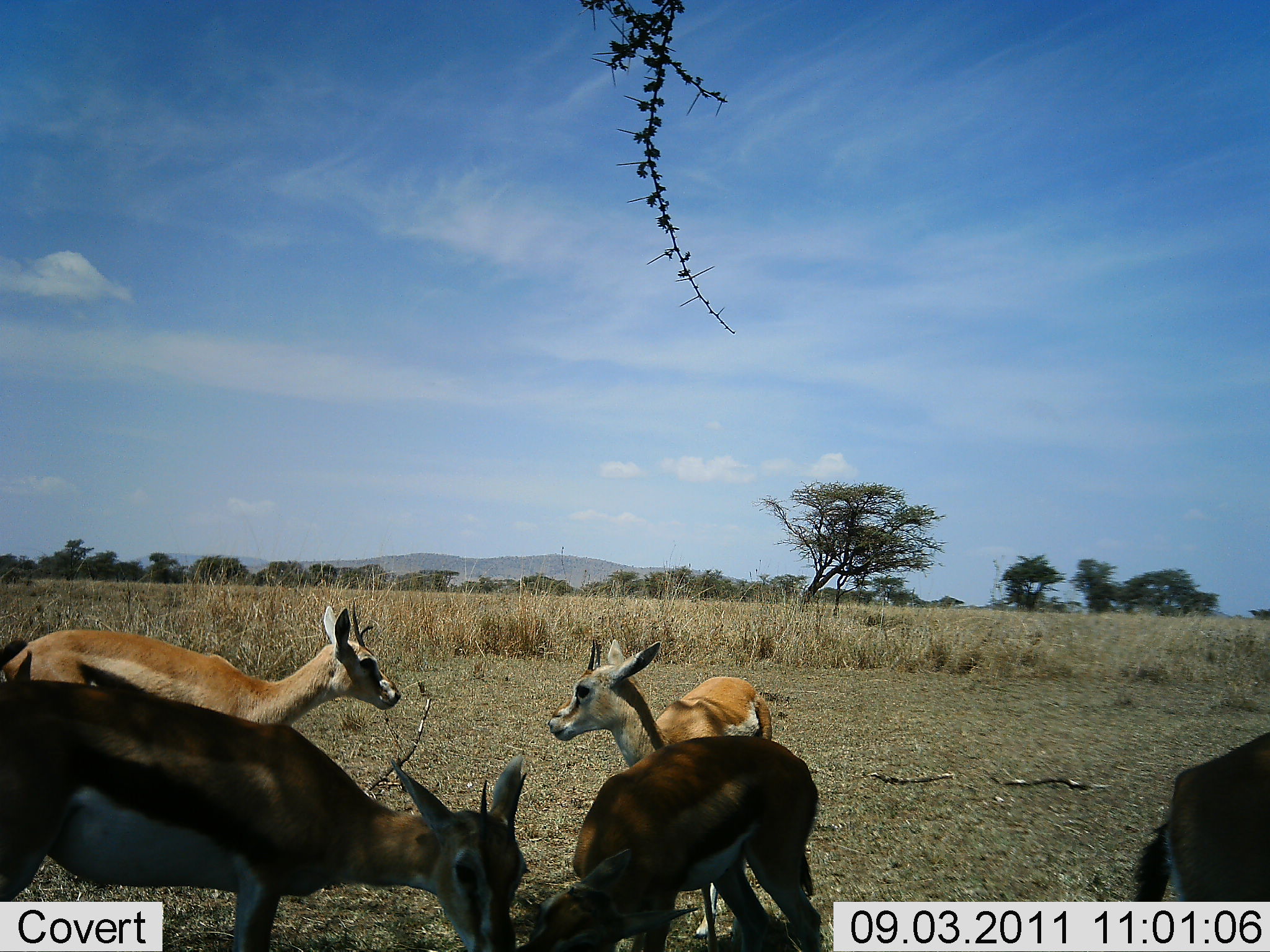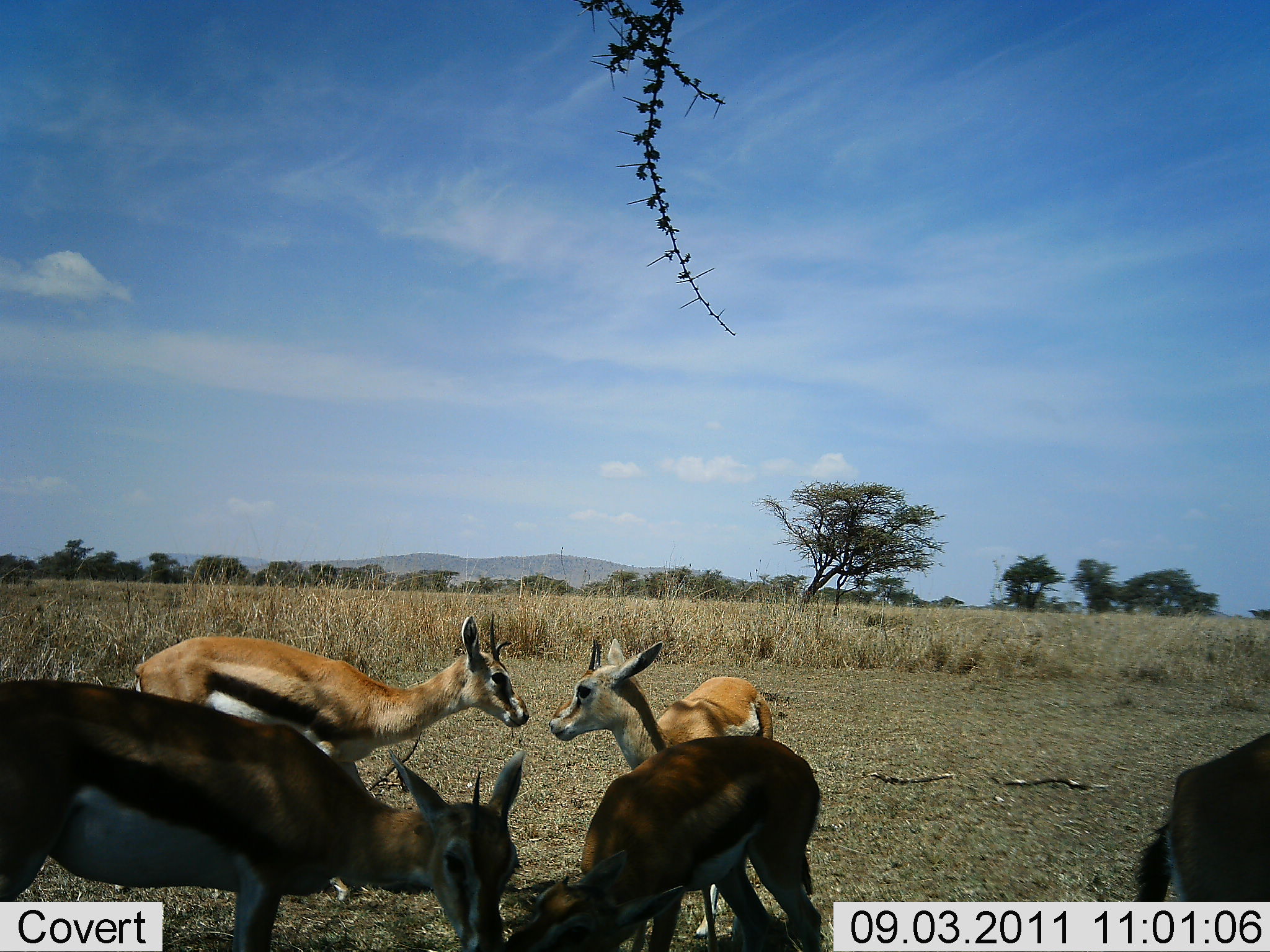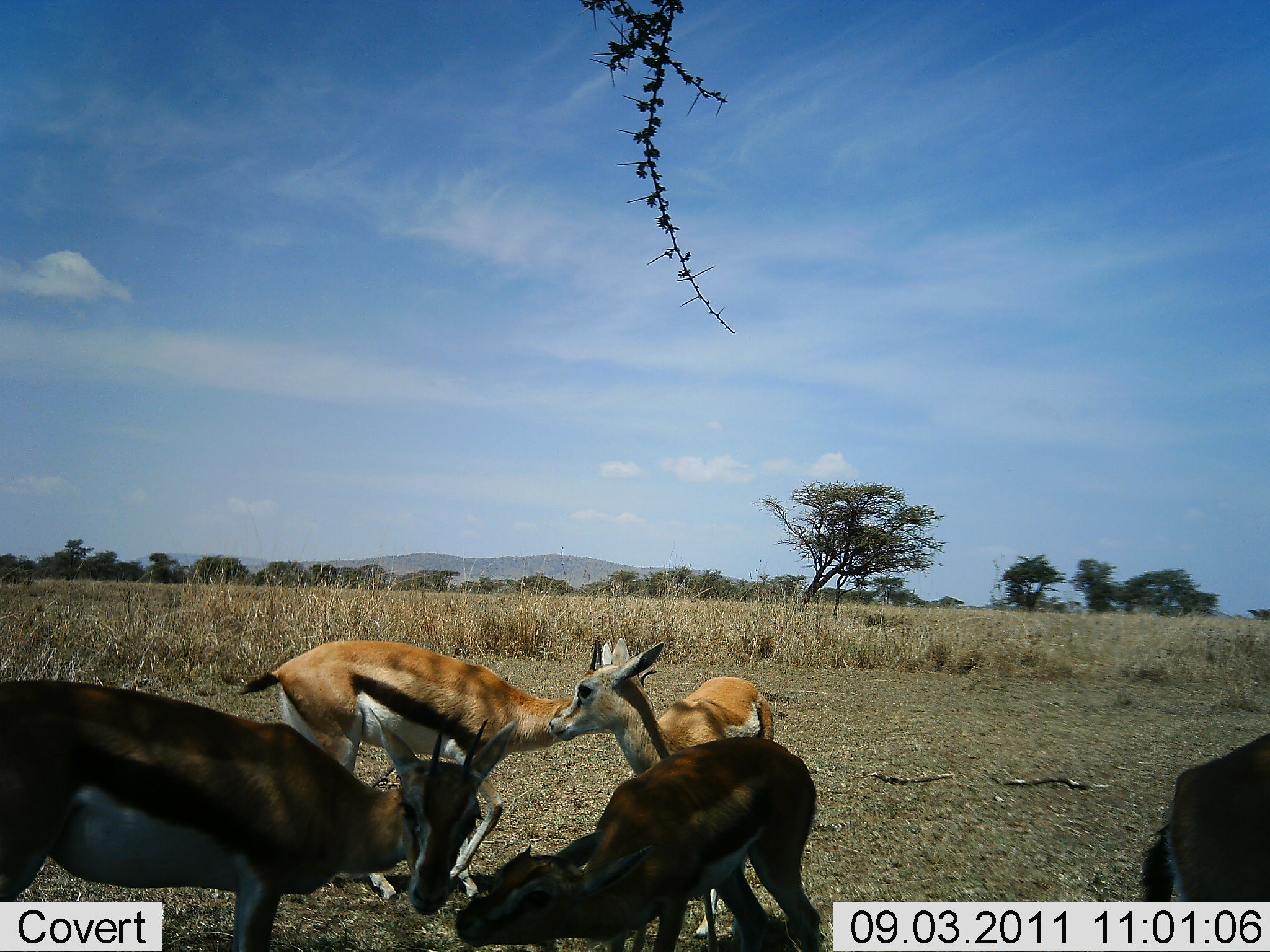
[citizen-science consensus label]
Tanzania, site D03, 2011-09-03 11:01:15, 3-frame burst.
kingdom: Animalia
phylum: Chordata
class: Mammalia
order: Artiodactyla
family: Bovidae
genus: Eudorcas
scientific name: Eudorcas thomsonii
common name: thomson's gazelle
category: gazellethomsons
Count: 5.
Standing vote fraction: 55%.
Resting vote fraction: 27%.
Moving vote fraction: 36%.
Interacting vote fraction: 18%.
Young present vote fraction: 9%.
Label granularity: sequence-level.